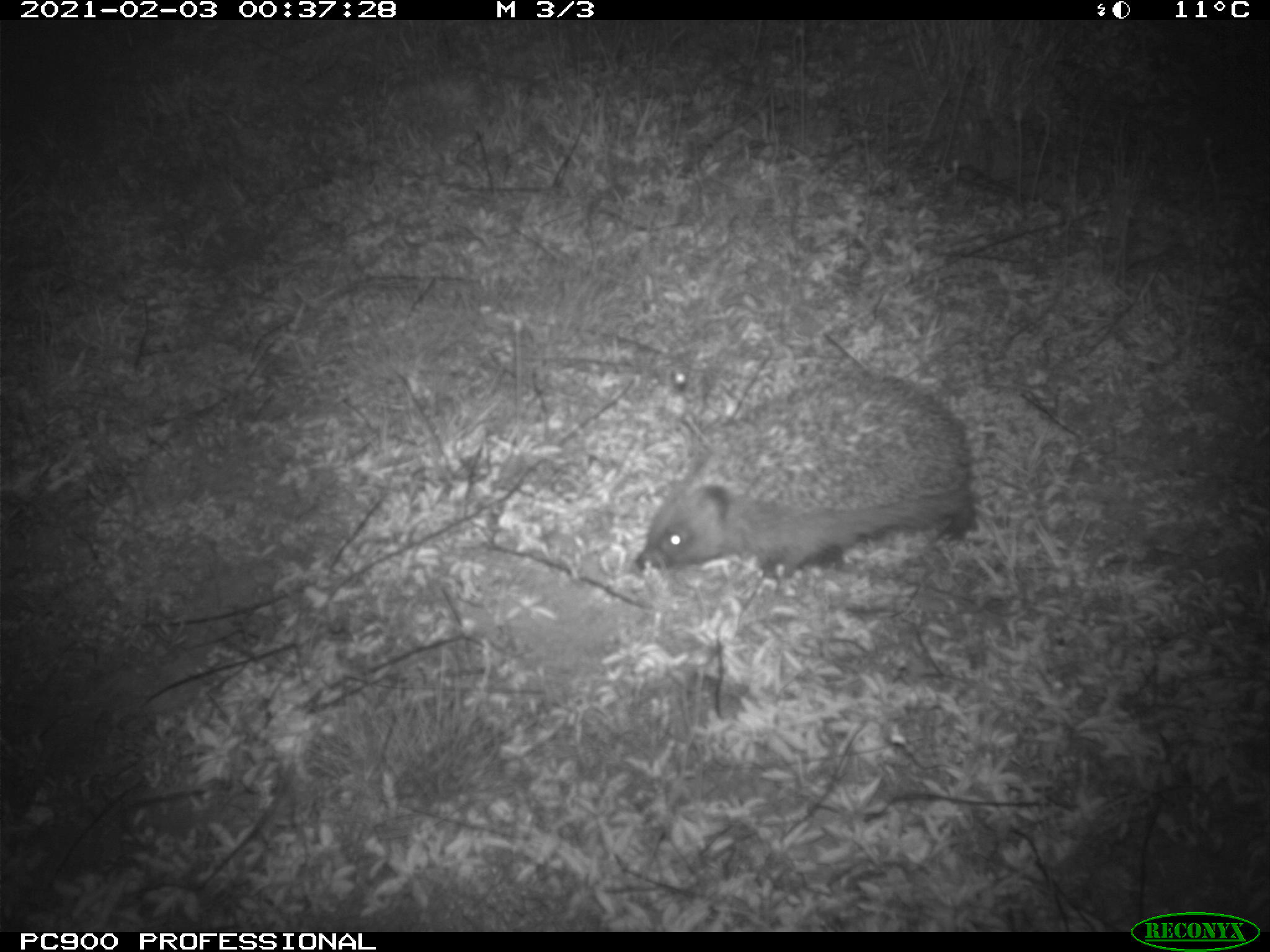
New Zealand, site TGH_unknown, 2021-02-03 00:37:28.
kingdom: Animalia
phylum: Chordata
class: Mammalia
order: Eulipotyphla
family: Erinaceidae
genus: Erinaceus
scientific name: Erinaceus europaeus europaeus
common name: european hedgehog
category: hedgehog